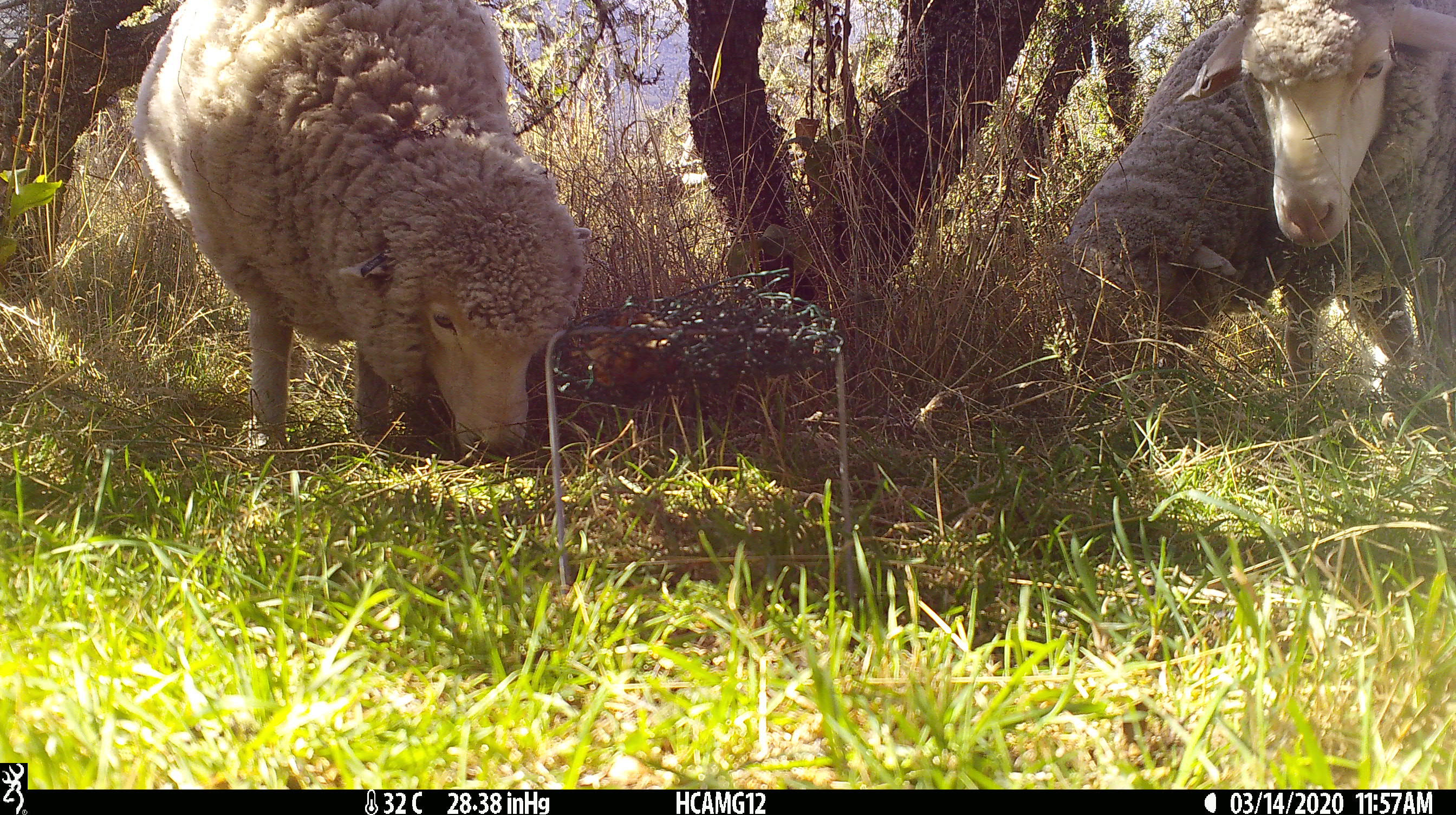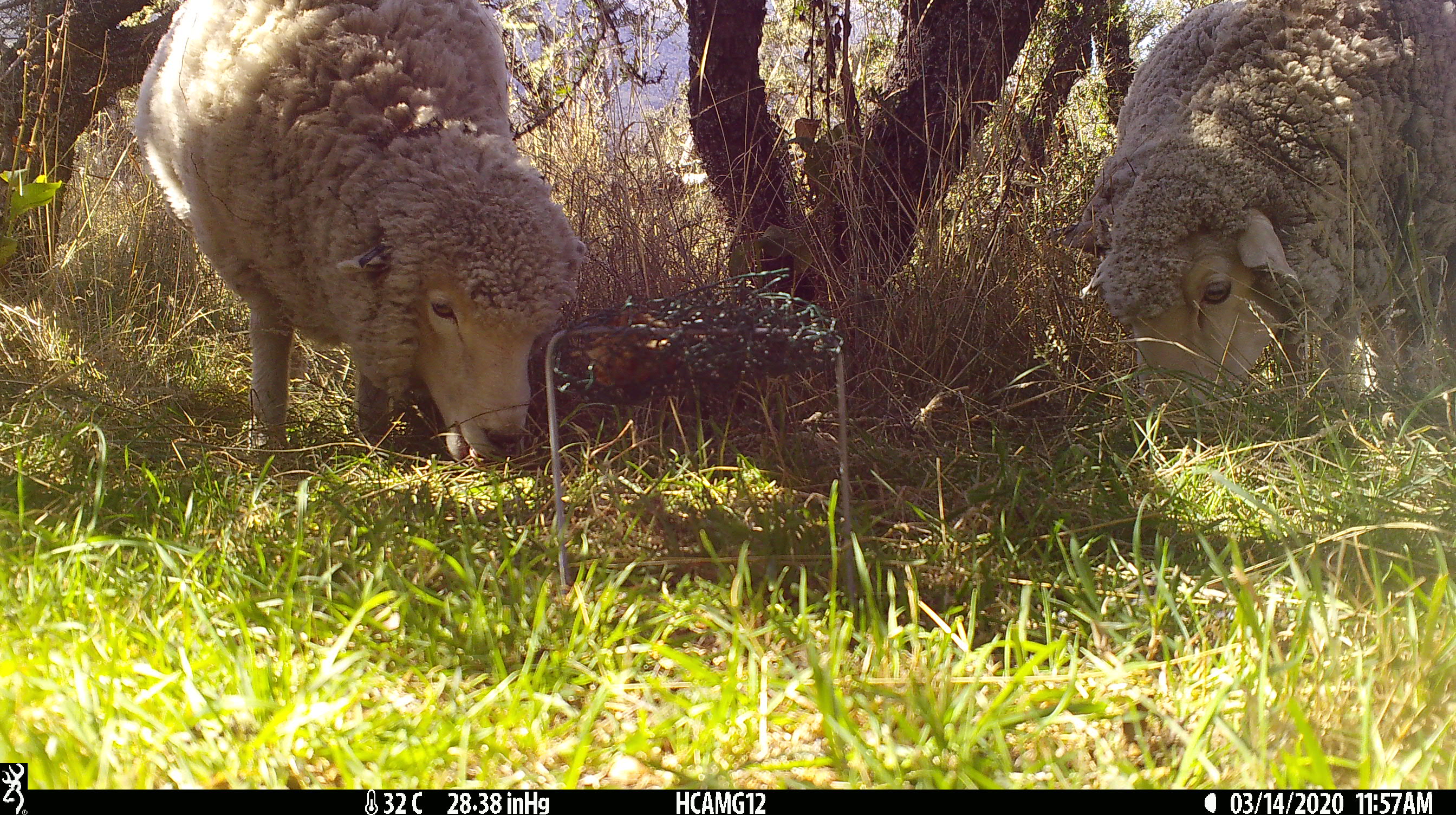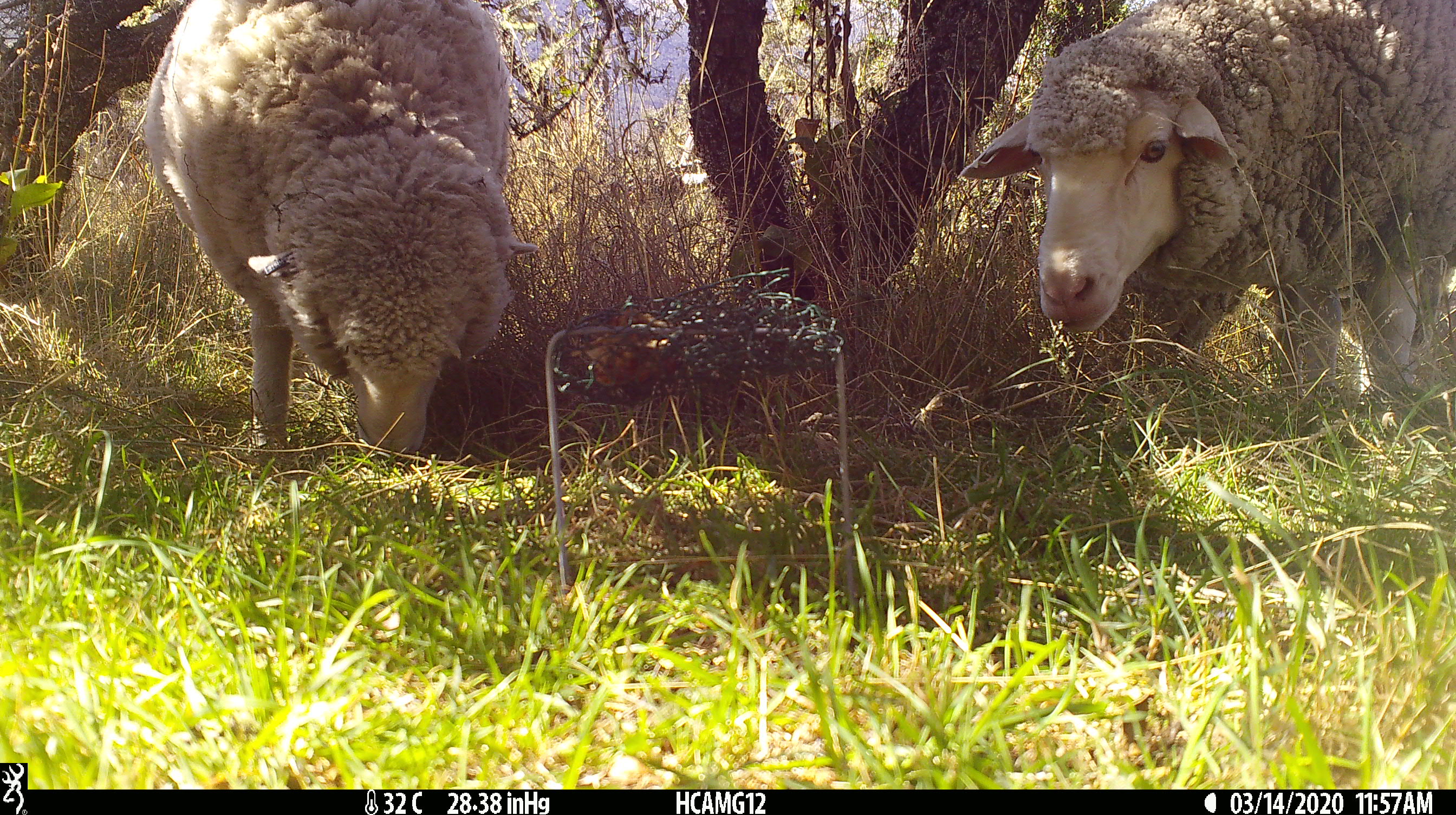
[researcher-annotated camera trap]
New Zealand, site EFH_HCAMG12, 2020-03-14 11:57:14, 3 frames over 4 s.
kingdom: Animalia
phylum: Chordata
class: Mammalia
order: Artiodactyla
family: Bovidae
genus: Ovis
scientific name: Ovis aries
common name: domestic sheep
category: sheep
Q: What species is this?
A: Sheep (domestic sheep) (Ovis aries).